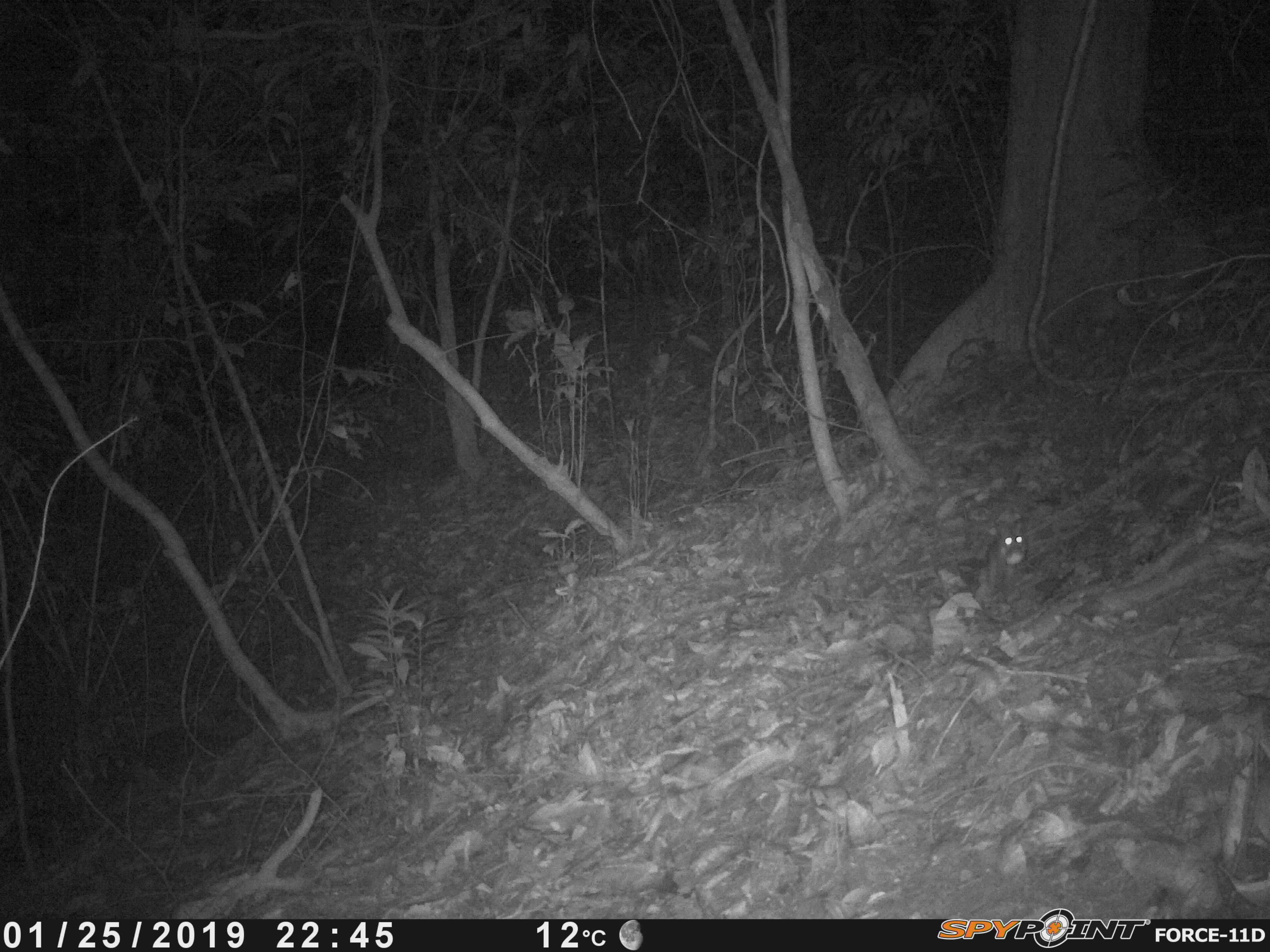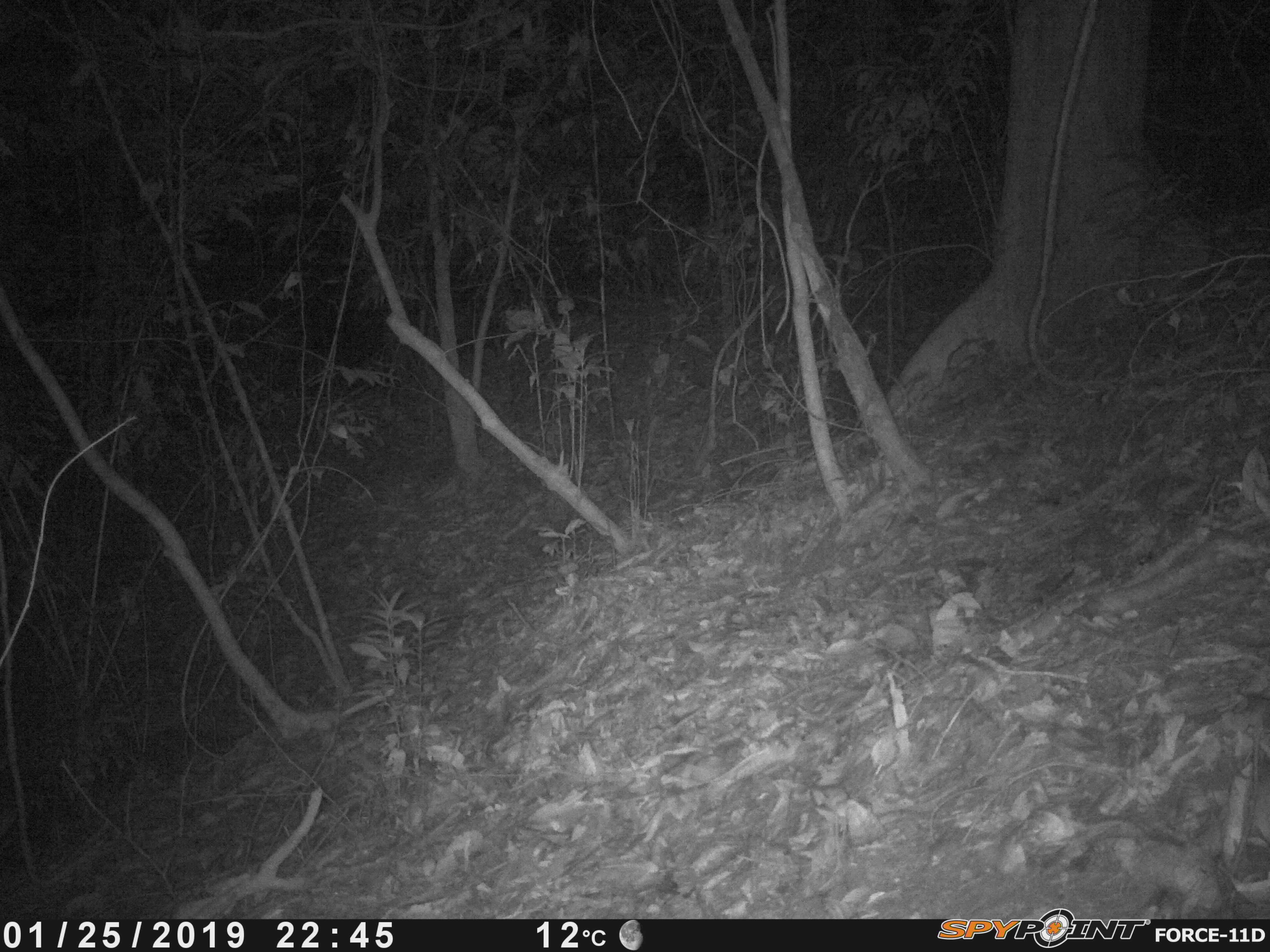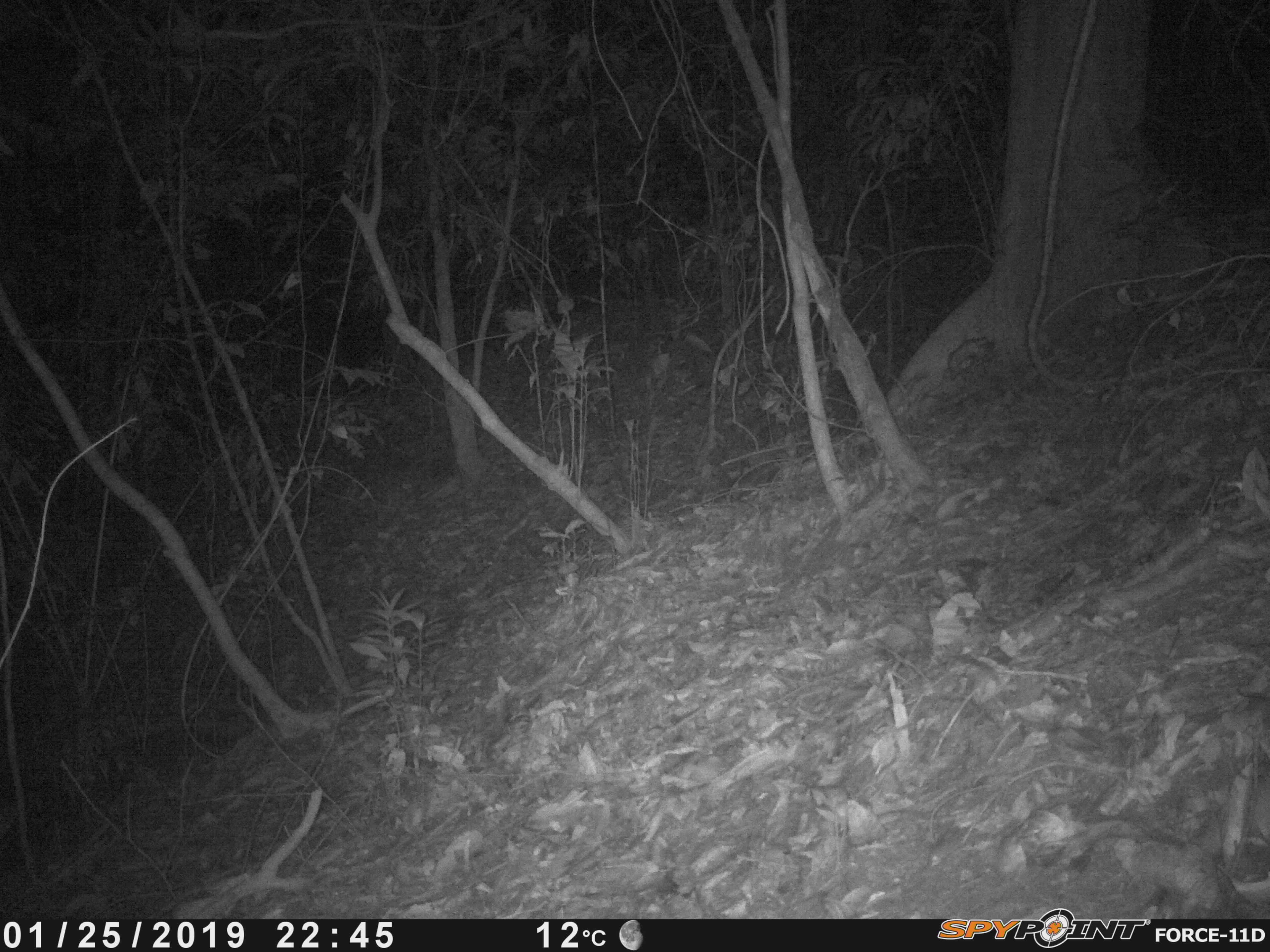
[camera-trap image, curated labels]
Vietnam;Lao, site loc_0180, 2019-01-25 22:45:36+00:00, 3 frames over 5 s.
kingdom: Animalia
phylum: Chordata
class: Mammalia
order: Rodentia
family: Muridae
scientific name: Muridae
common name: old-world mice and rats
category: unidentified murid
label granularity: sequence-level